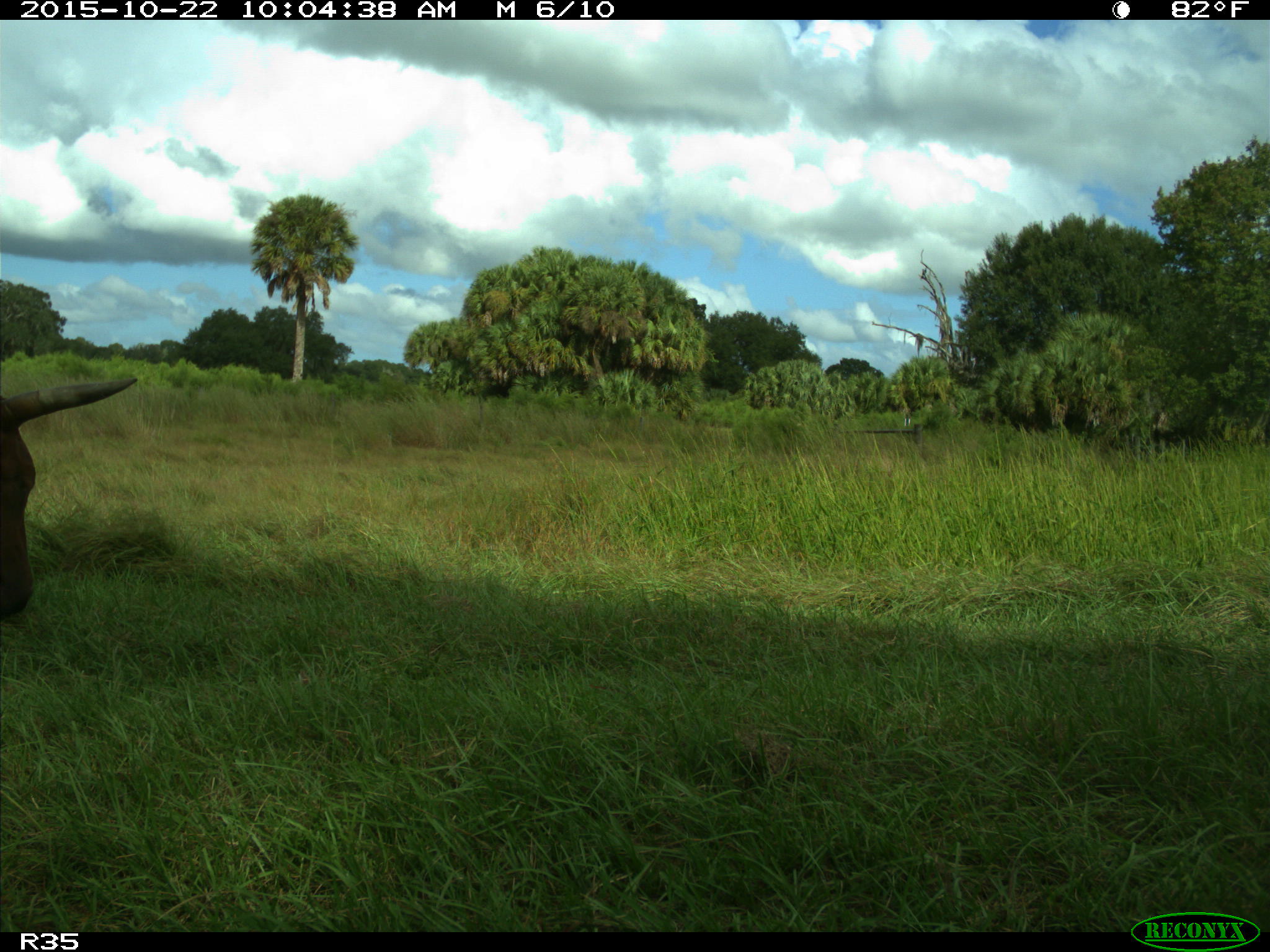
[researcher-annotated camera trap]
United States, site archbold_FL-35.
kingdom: Animalia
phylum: Chordata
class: Mammalia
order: Artiodactyla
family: Bovidae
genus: Bos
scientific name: Bos taurus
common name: domestic cow